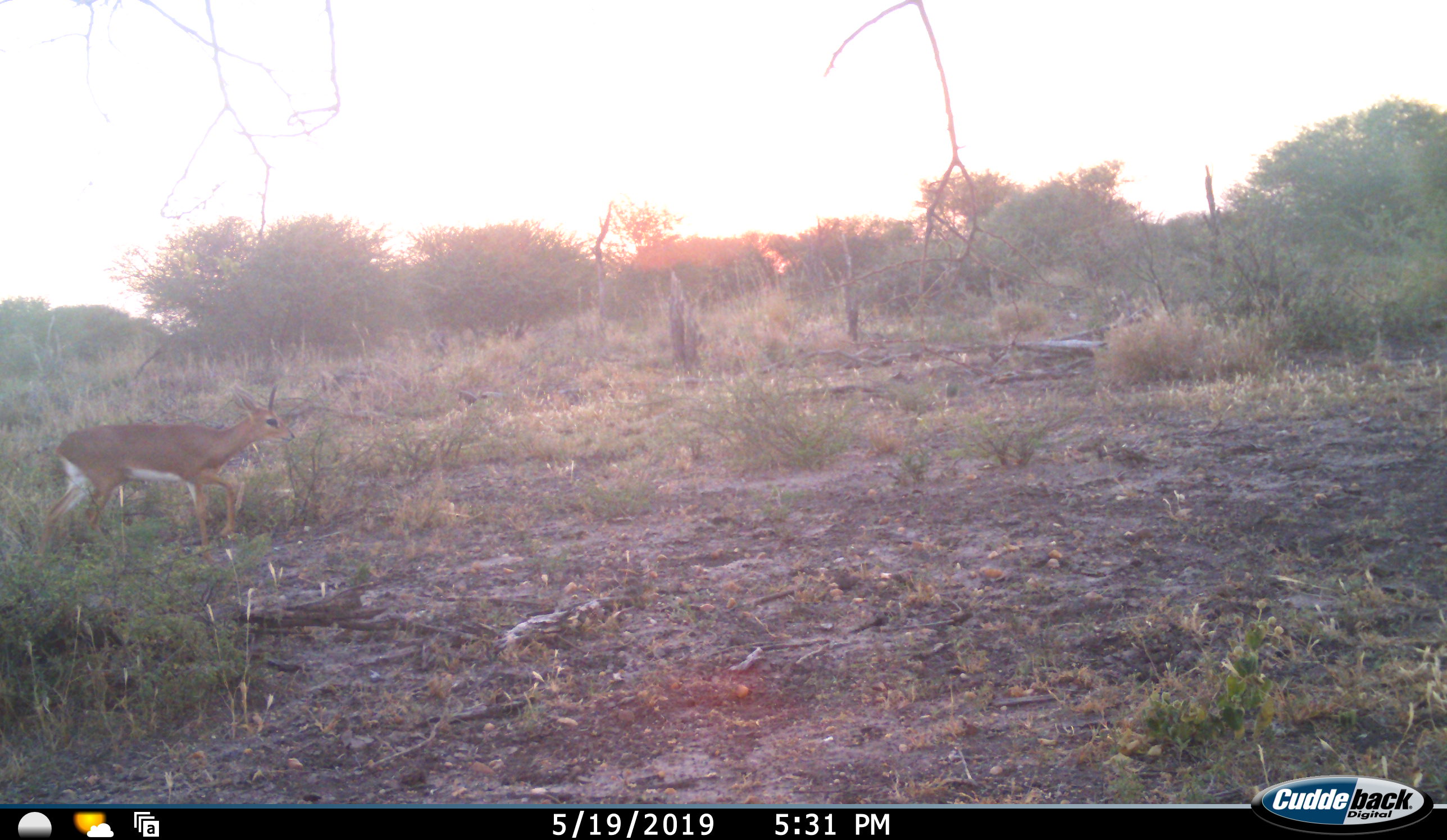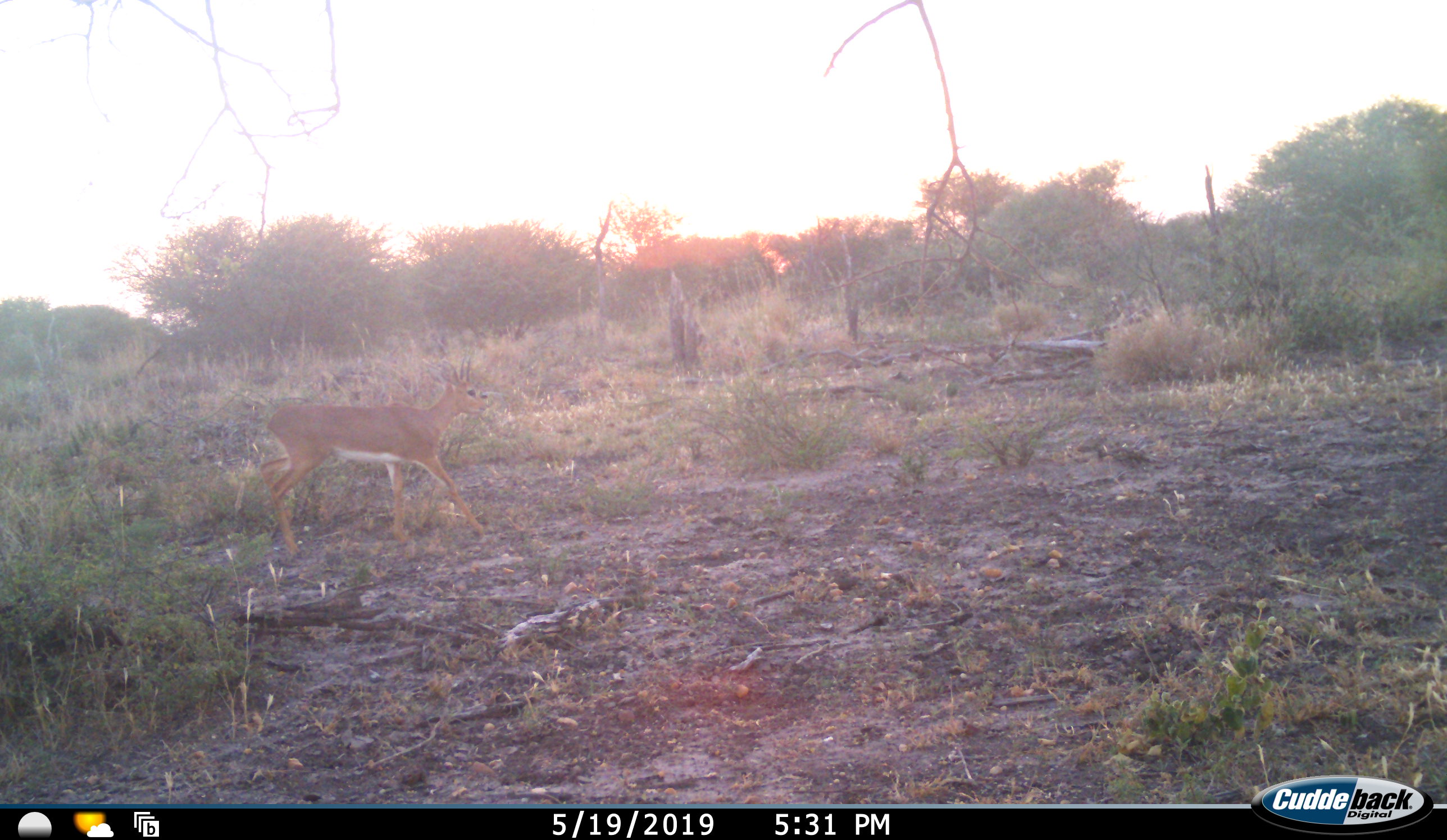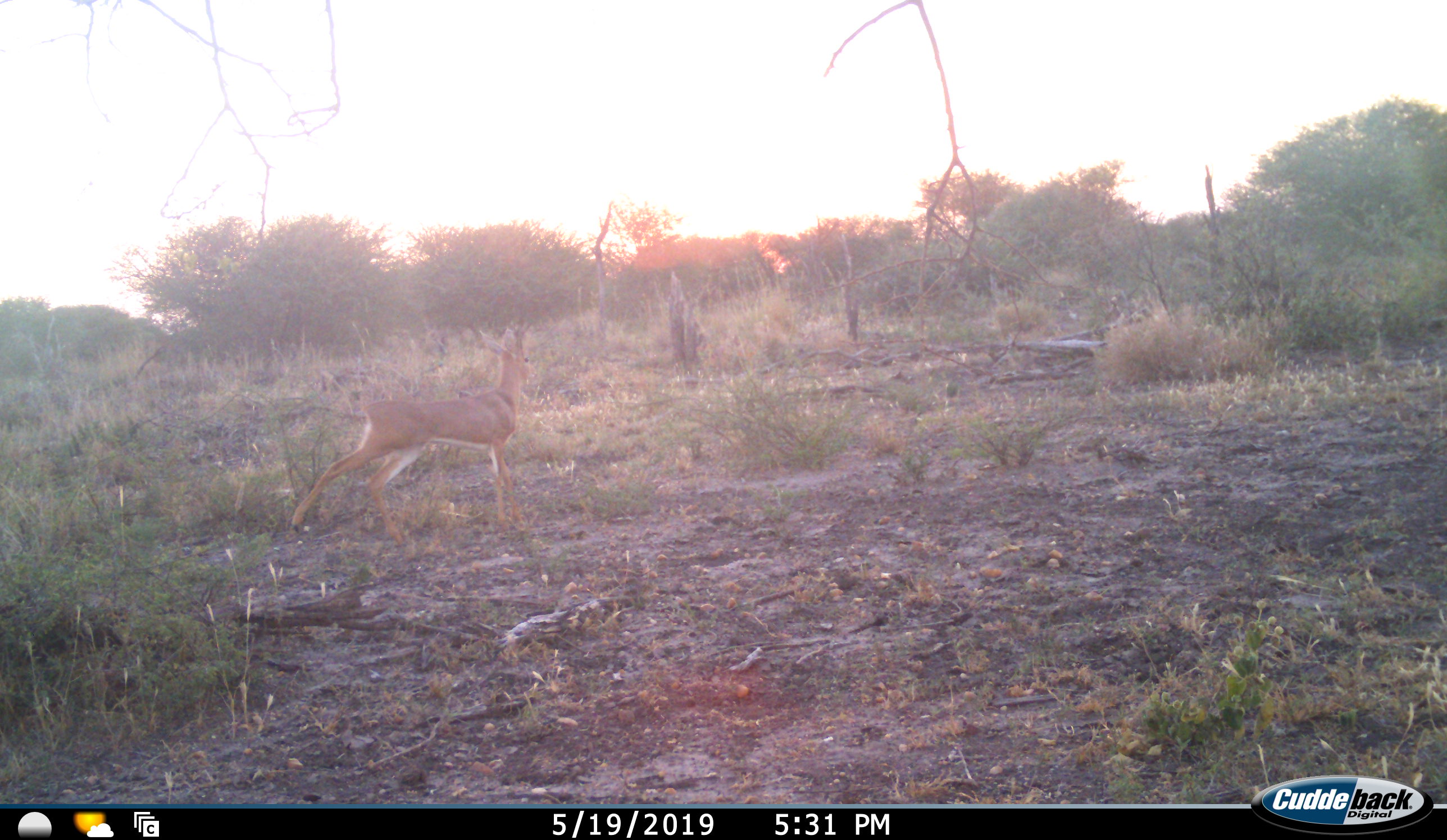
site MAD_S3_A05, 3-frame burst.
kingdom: Animalia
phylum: Chordata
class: Mammalia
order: Artiodactyla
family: Bovidae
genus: Raphicerus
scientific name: Raphicerus campestris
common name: steenbok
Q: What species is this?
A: Steenbok (Raphicerus campestris).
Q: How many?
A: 1.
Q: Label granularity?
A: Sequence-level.